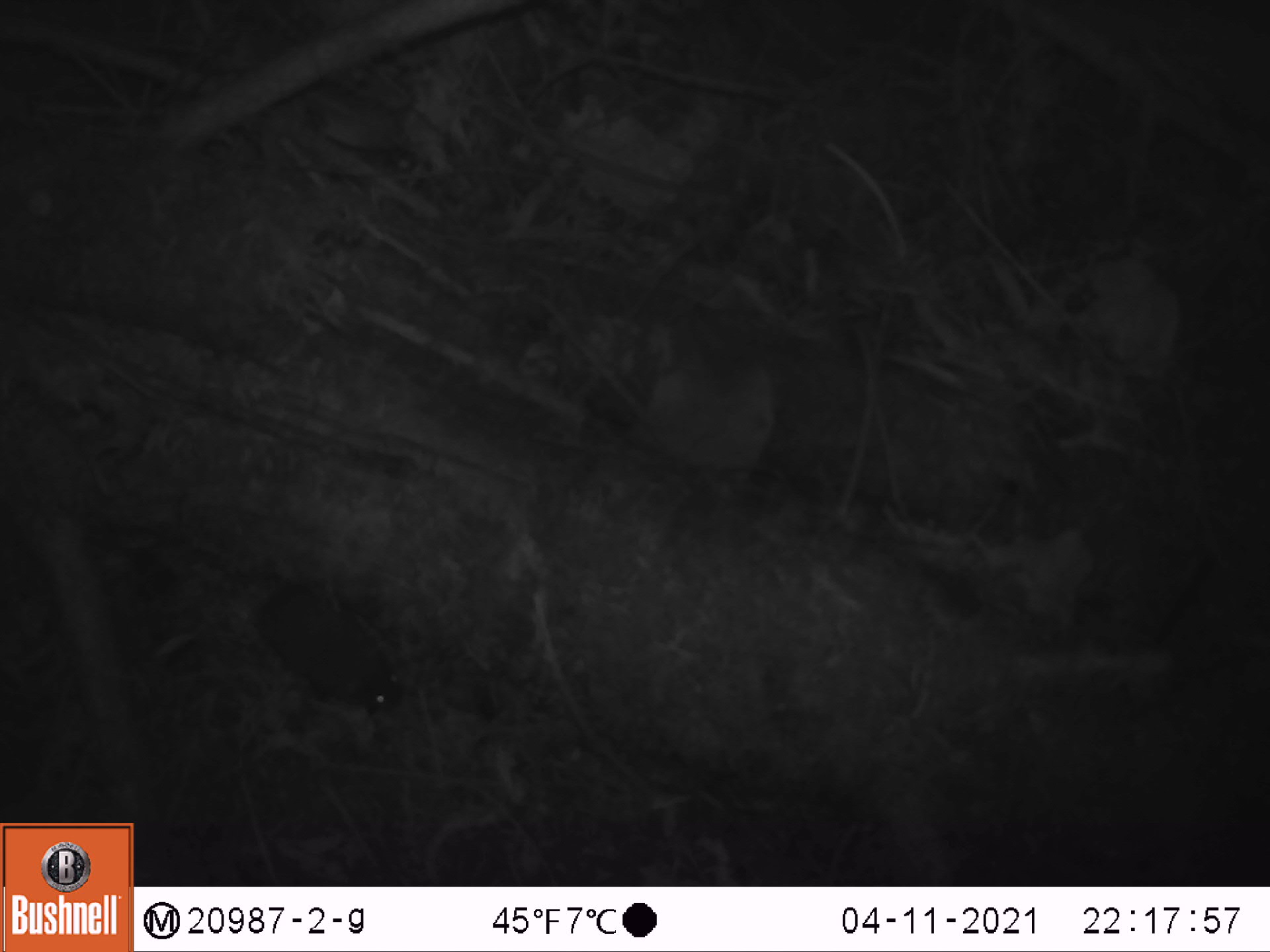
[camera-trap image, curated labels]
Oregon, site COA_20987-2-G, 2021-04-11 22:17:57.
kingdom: Animalia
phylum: Chordata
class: Mammalia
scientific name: Mammalia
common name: small mammal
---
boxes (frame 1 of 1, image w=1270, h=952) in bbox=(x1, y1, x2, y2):
small mammal: bbox=(158, 522, 410, 726)